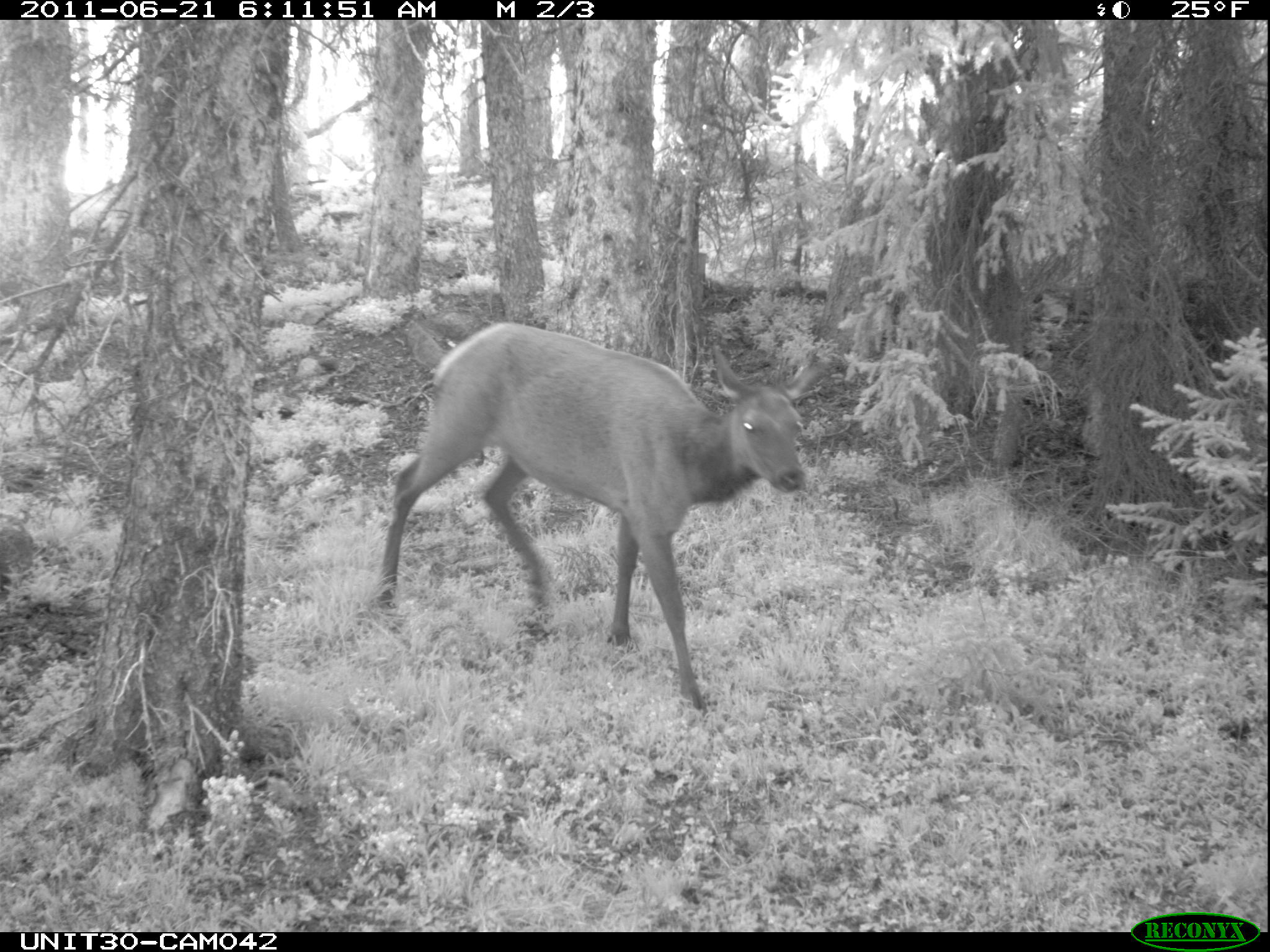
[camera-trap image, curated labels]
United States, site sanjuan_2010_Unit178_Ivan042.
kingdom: Animalia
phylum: Chordata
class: Mammalia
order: Artiodactyla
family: Cervidae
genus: Cervus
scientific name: Cervus elaphus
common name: red deer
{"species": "Cervus elaphus (red deer)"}